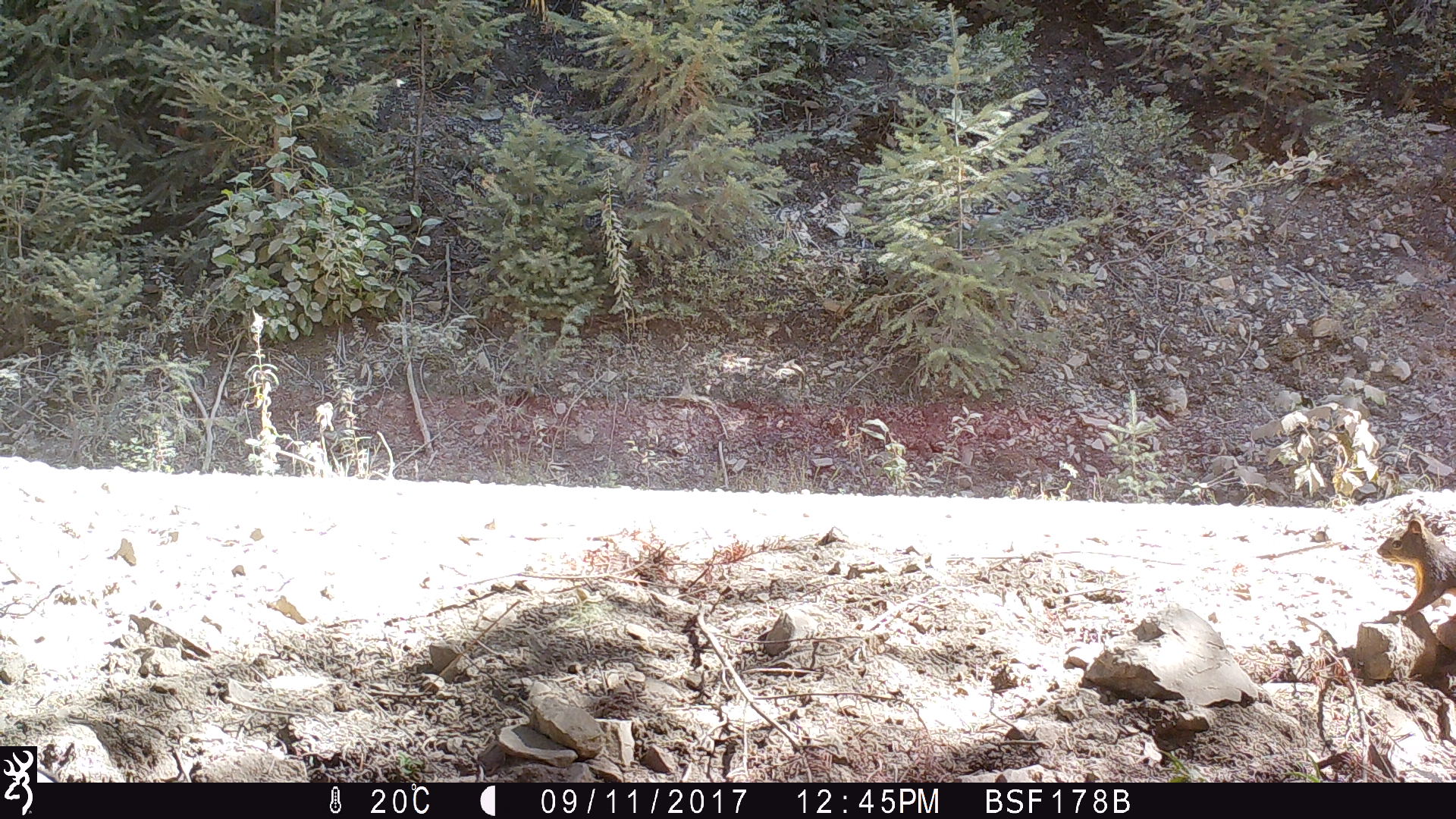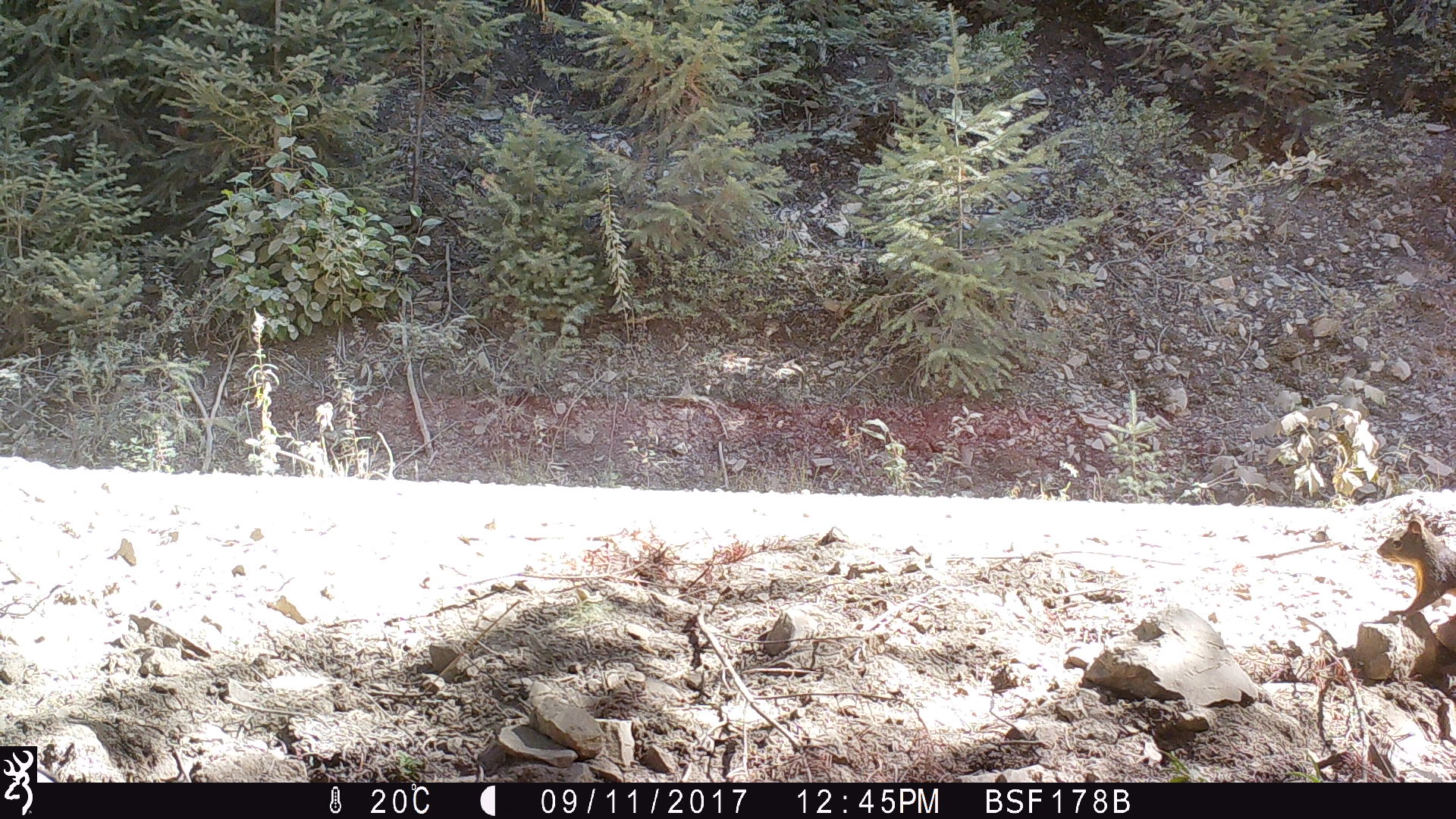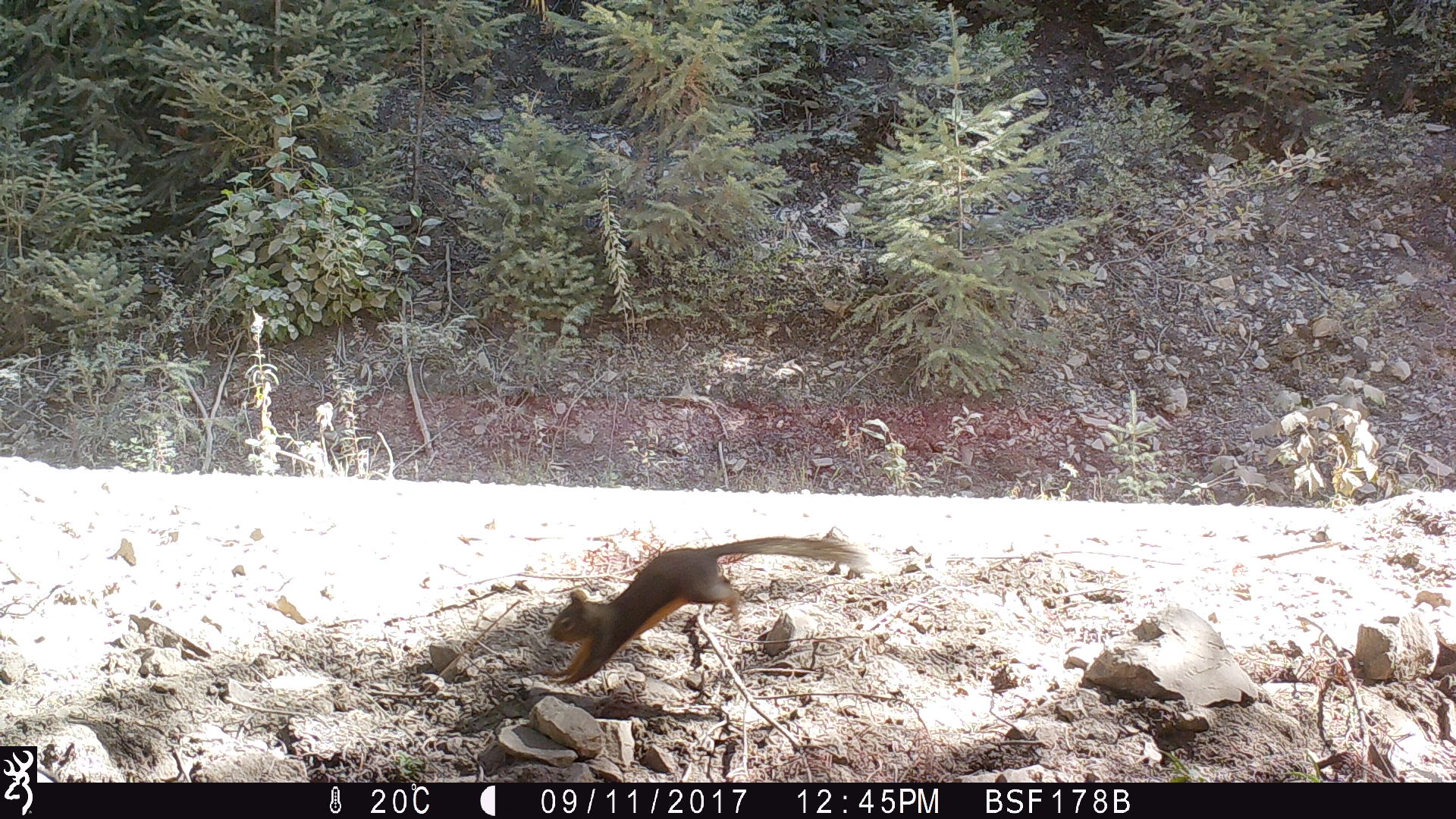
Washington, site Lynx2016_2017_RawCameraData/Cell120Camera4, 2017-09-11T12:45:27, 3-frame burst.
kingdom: Animalia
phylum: Chordata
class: Mammalia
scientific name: Mammalia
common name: small mammal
Small mammal (Mammalia). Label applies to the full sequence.